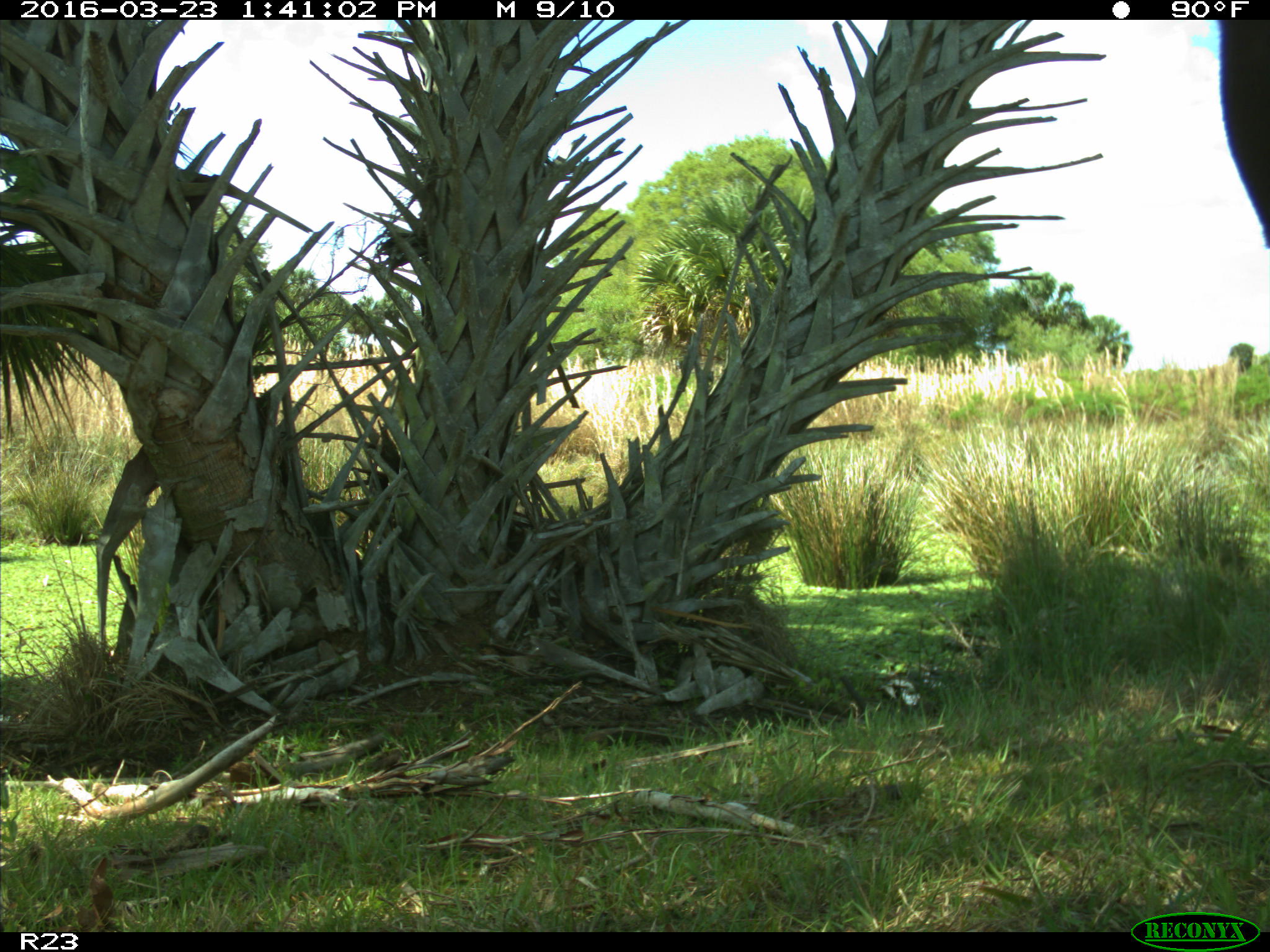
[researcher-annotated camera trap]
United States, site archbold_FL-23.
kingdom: Animalia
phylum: Chordata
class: Mammalia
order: Artiodactyla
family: Bovidae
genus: Bos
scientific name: Bos taurus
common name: domestic cow